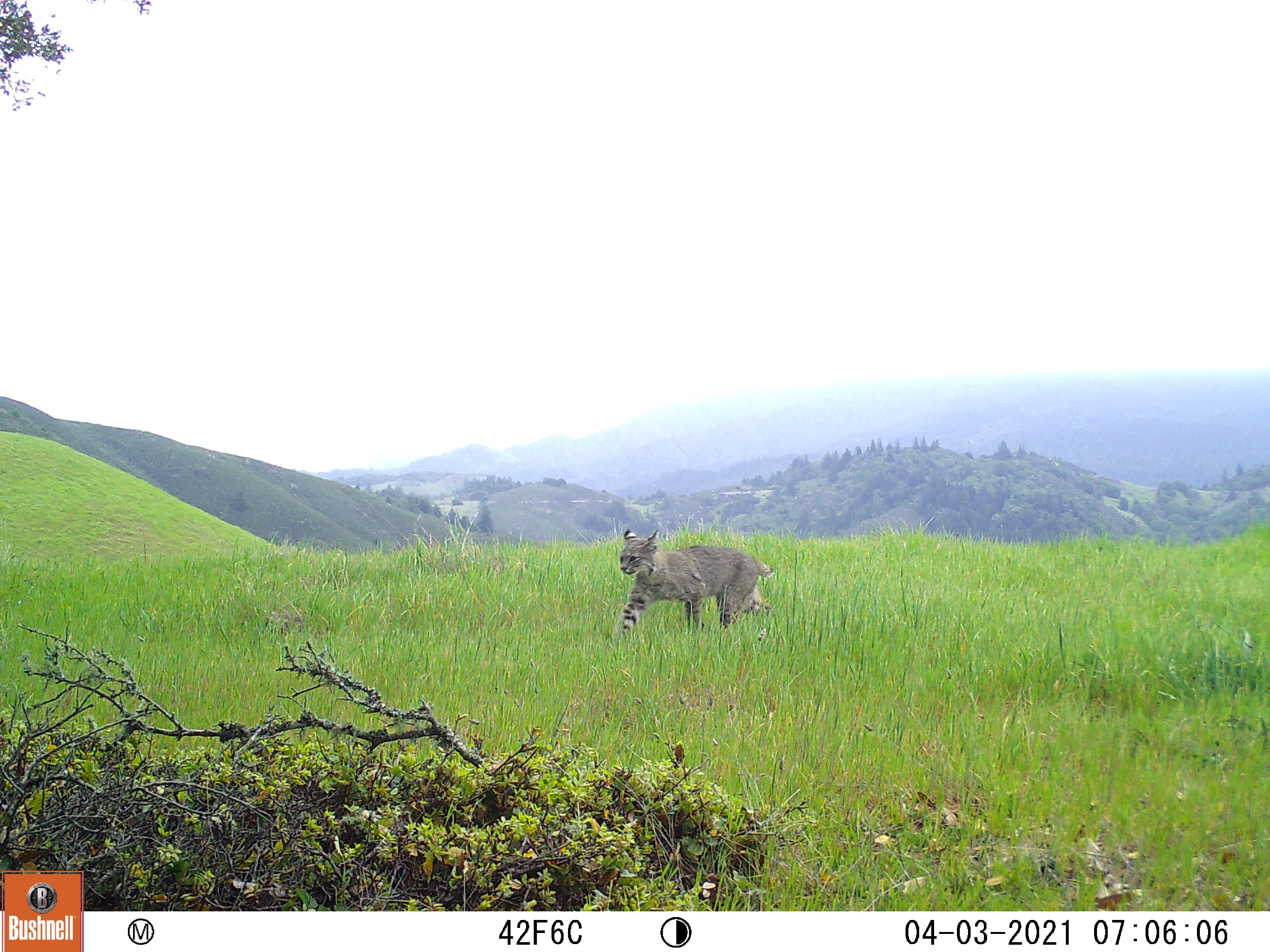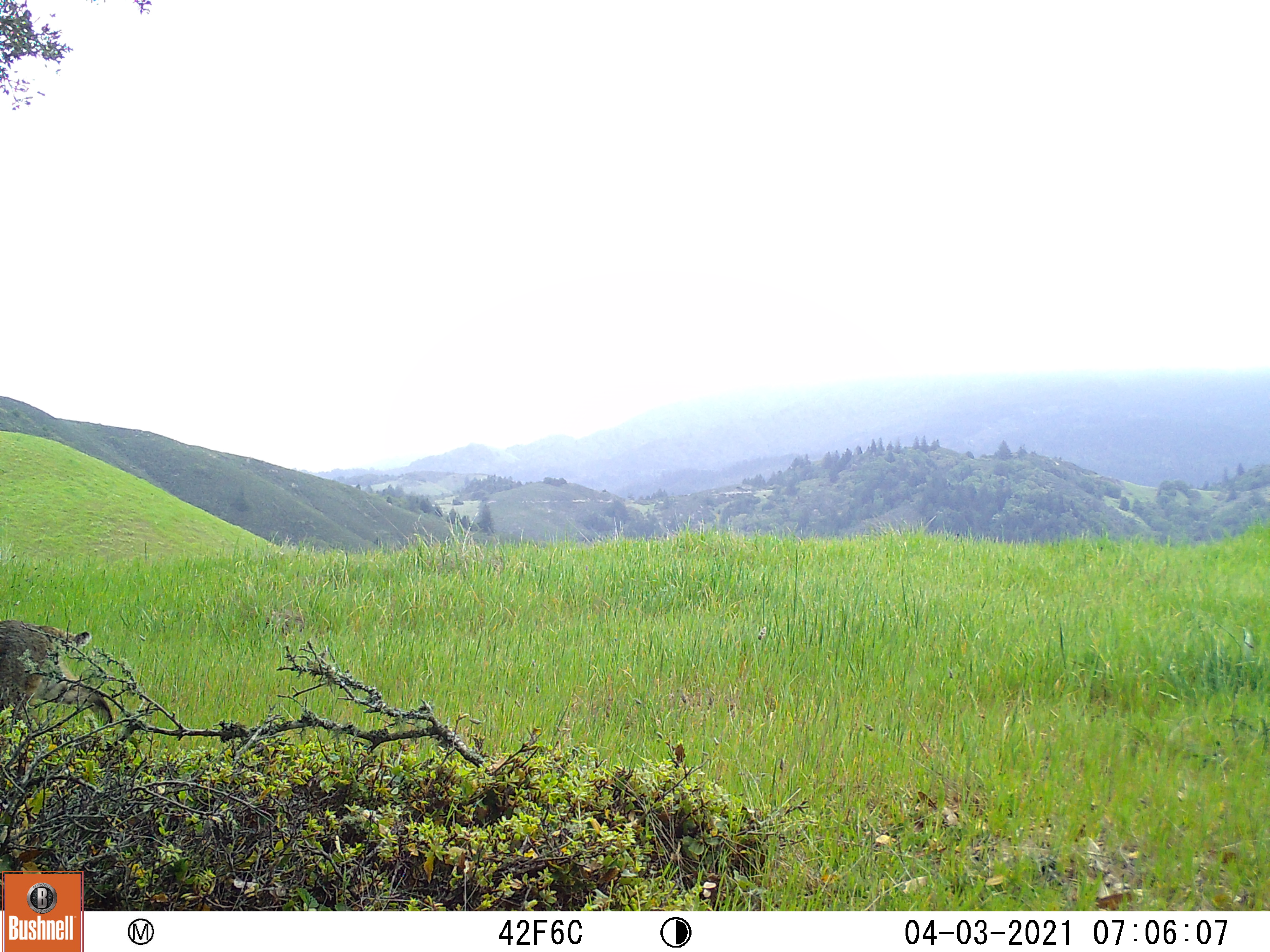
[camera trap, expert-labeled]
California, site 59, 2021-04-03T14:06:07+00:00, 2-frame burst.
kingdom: Animalia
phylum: Chordata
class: Mammalia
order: Carnivora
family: Felidae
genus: Lynx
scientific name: Lynx rufus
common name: bobcat